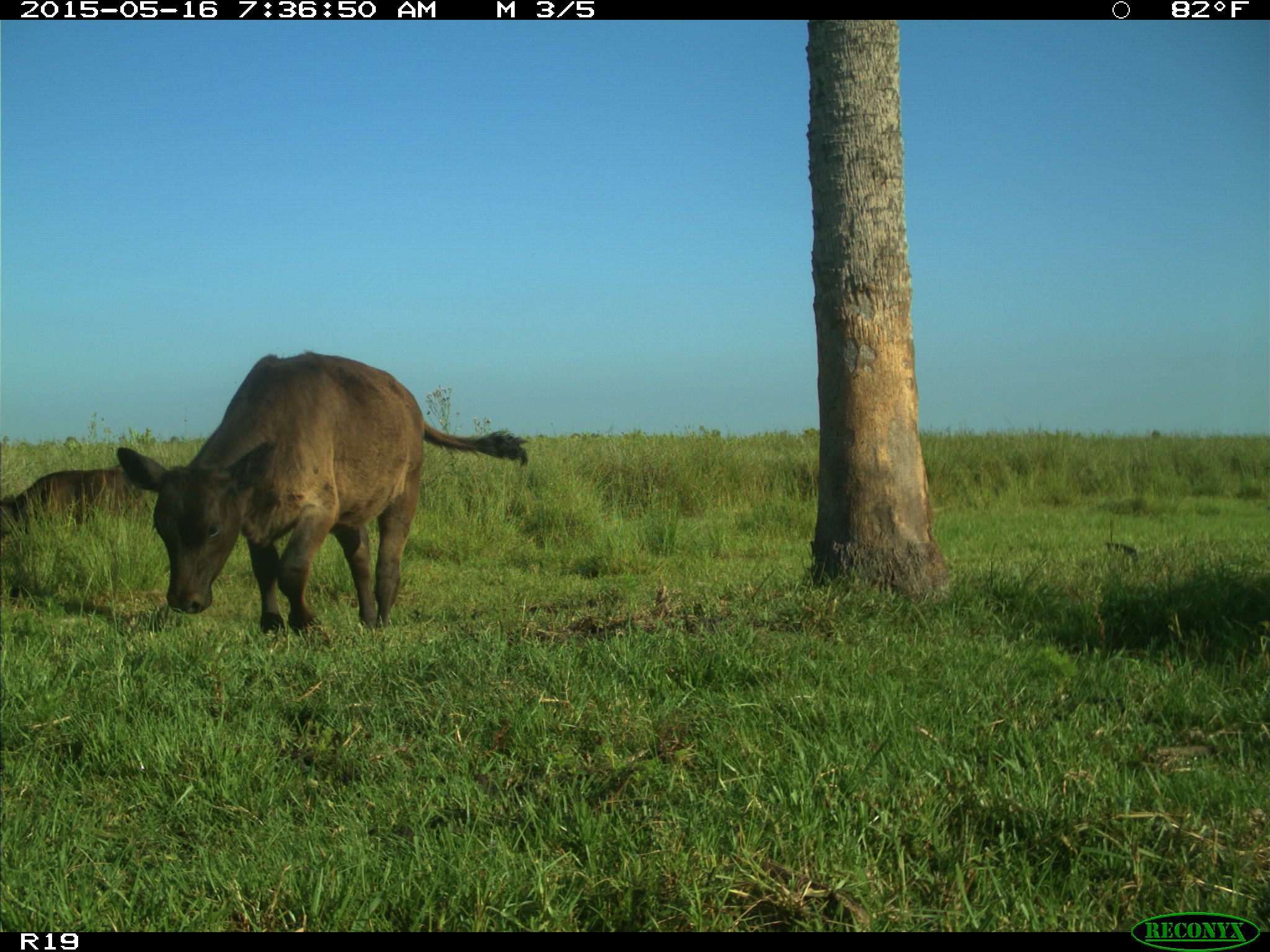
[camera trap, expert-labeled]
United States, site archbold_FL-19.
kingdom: Animalia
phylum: Chordata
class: Mammalia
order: Artiodactyla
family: Bovidae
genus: Bos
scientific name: Bos taurus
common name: domestic cow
Bos taurus (domestic cow).